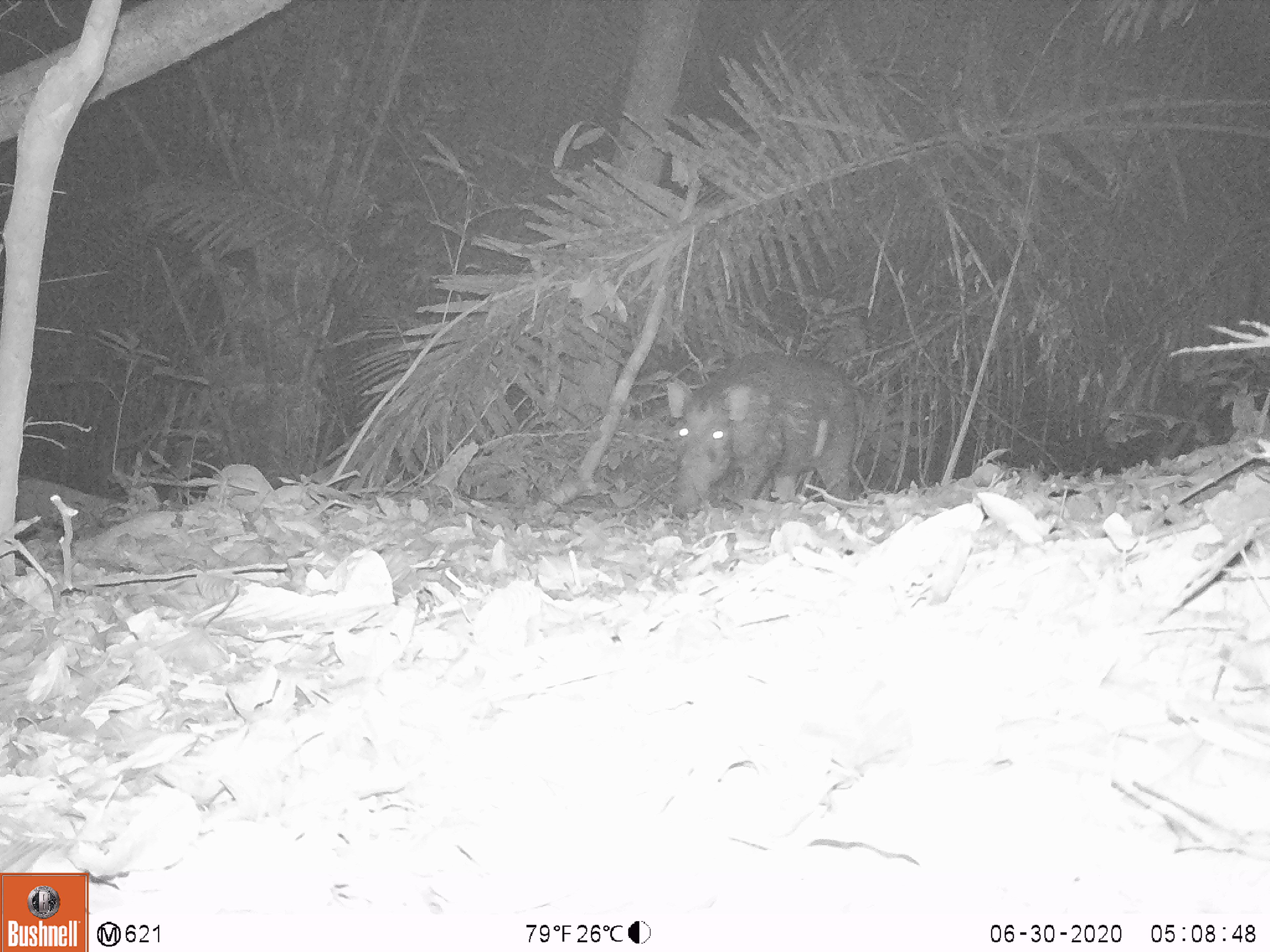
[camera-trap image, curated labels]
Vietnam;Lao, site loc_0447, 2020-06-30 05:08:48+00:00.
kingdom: Animalia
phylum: Chordata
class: Mammalia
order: Artiodactyla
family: Suidae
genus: Sus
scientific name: Sus scrofa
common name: eurasian wild pig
Eurasian wild pig (Sus scrofa). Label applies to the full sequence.